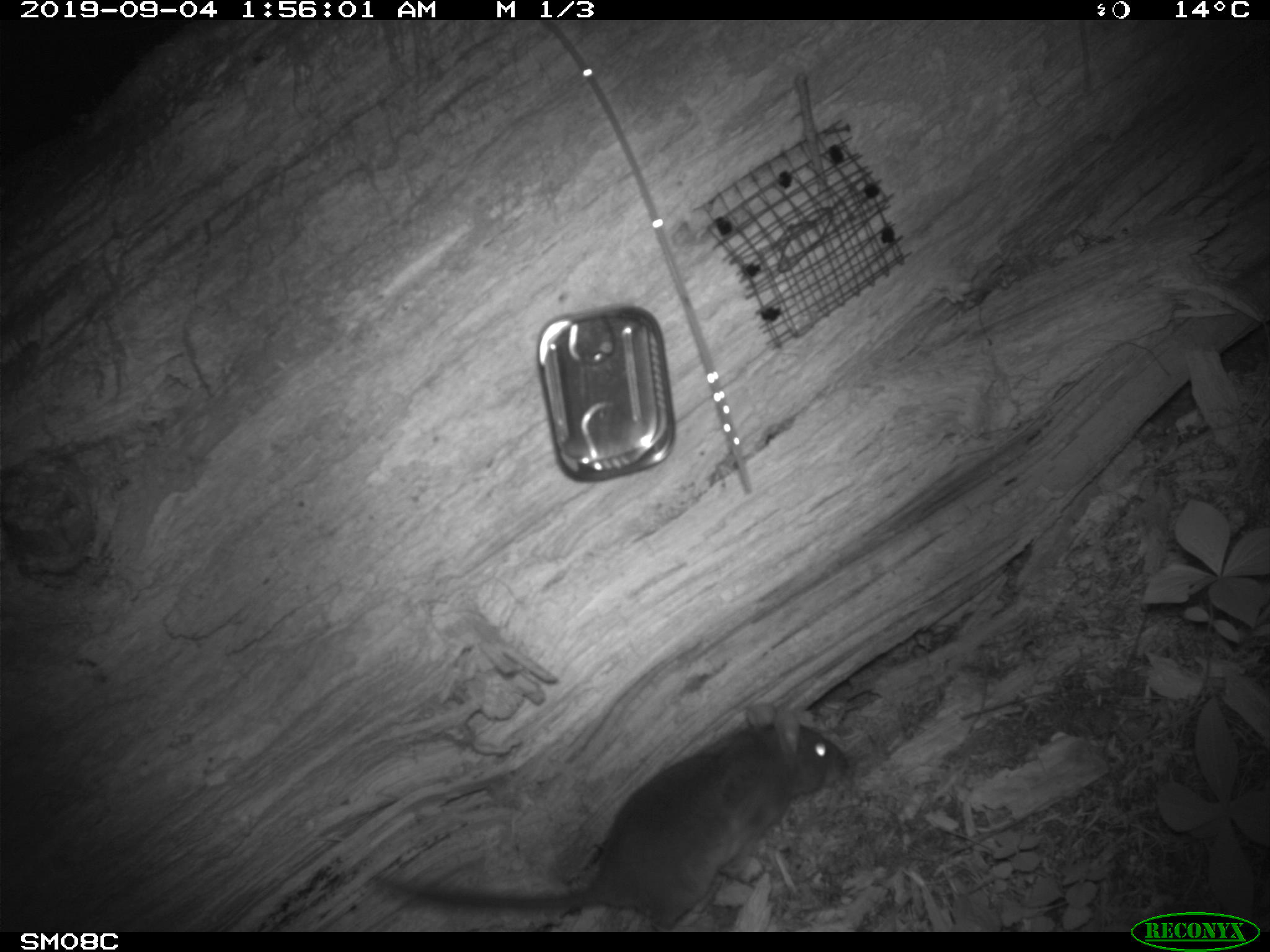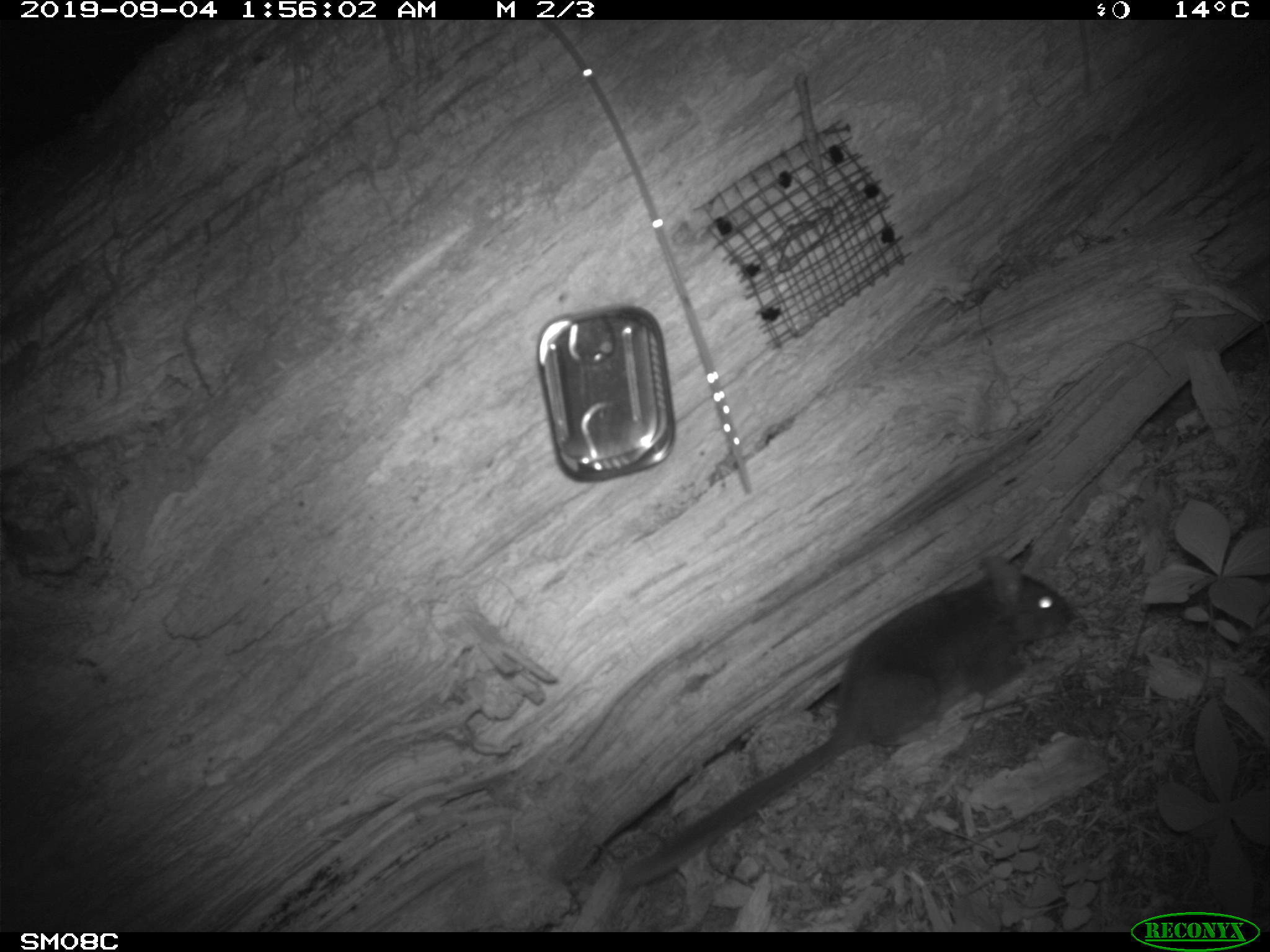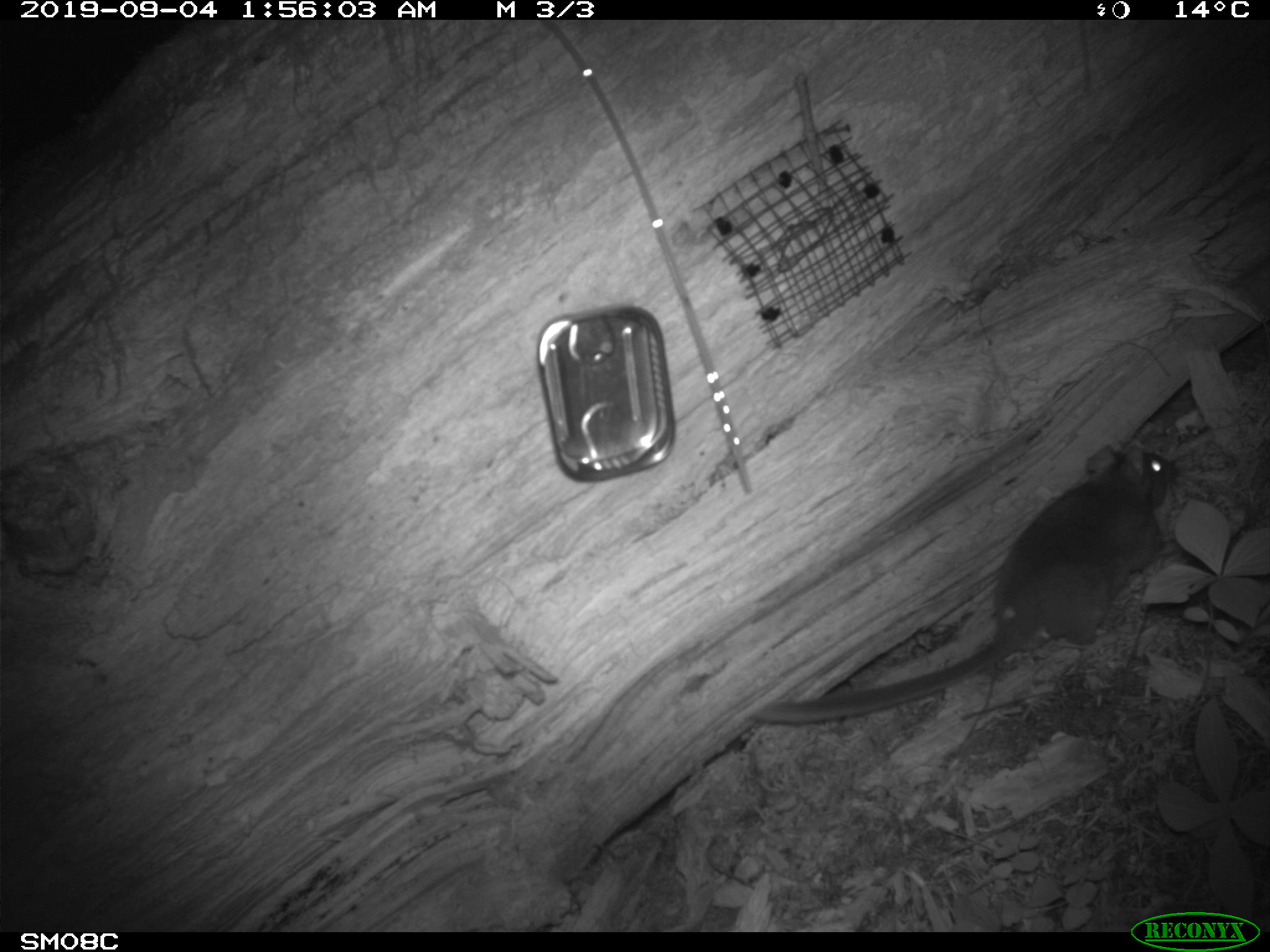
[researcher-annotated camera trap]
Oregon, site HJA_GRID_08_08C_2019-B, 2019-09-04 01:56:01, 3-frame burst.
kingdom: Animalia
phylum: Chordata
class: Mammalia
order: Rodentia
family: Cricetidae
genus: Neotoma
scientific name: Neotoma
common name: woodrats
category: neotoma species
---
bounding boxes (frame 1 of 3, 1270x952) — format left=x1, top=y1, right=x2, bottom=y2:
neotoma species: left=360, top=680, right=864, bottom=935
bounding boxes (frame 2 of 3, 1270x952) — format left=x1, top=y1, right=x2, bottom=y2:
neotoma species: left=605, top=544, right=1094, bottom=900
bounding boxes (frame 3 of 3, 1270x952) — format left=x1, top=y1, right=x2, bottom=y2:
neotoma species: left=718, top=424, right=1198, bottom=736